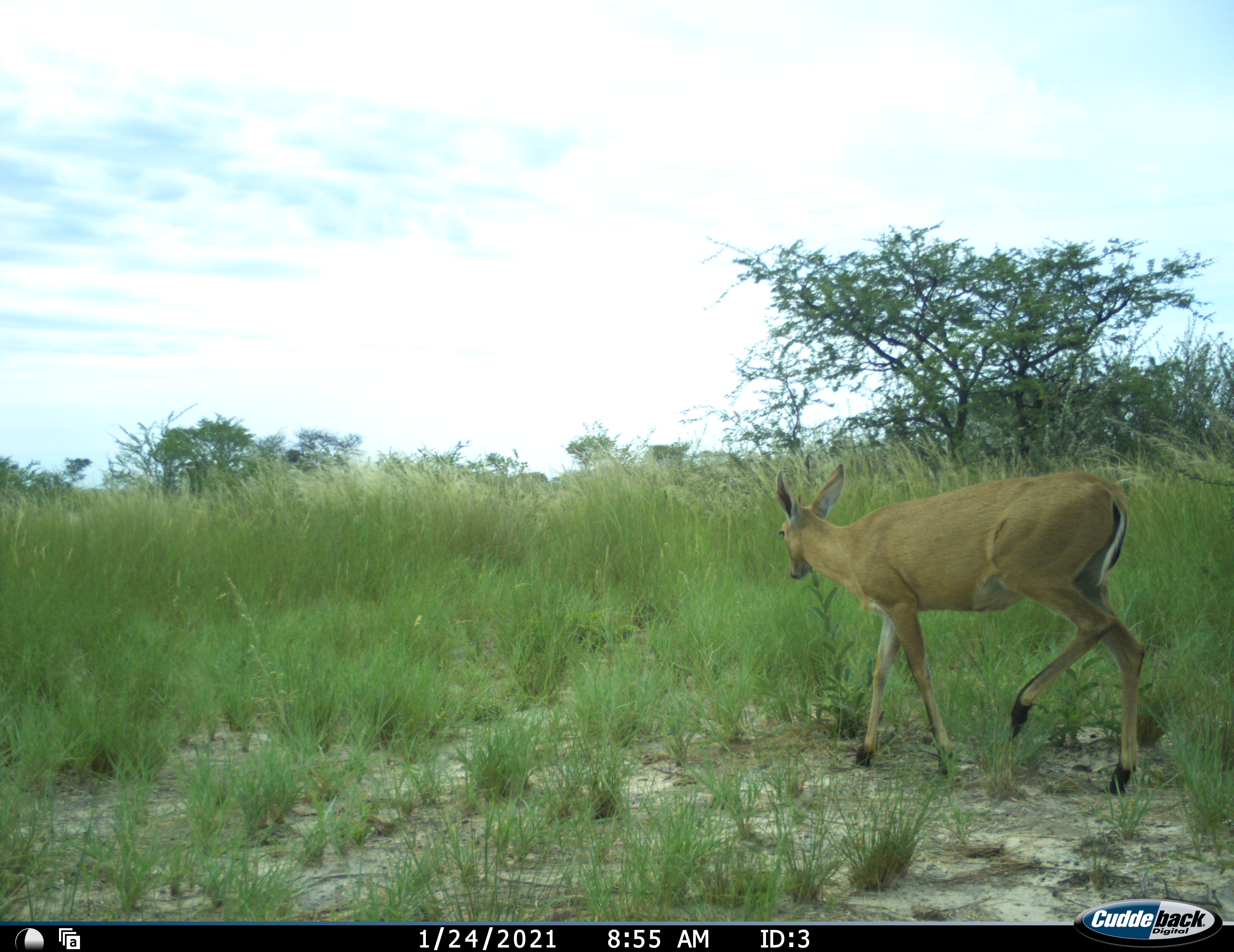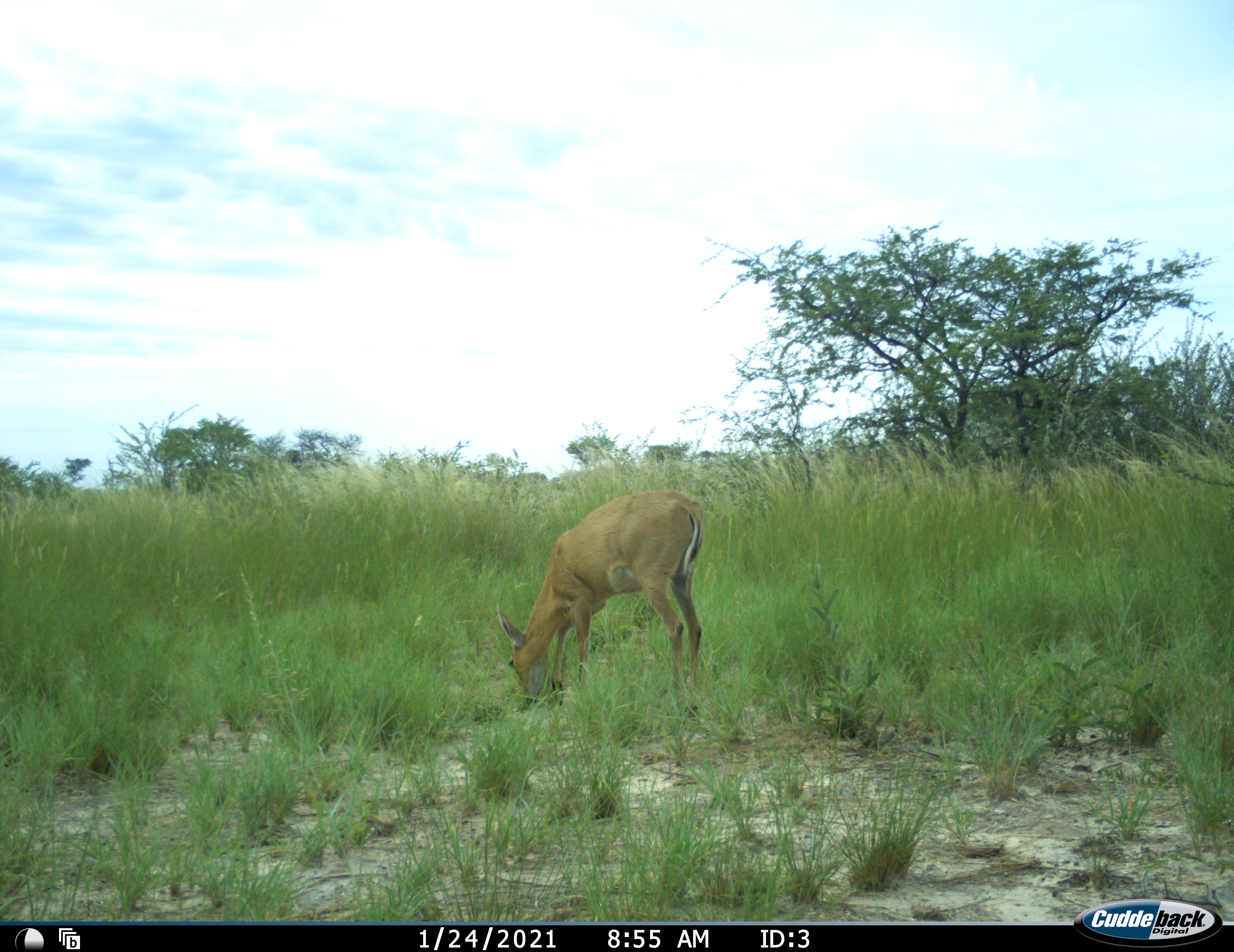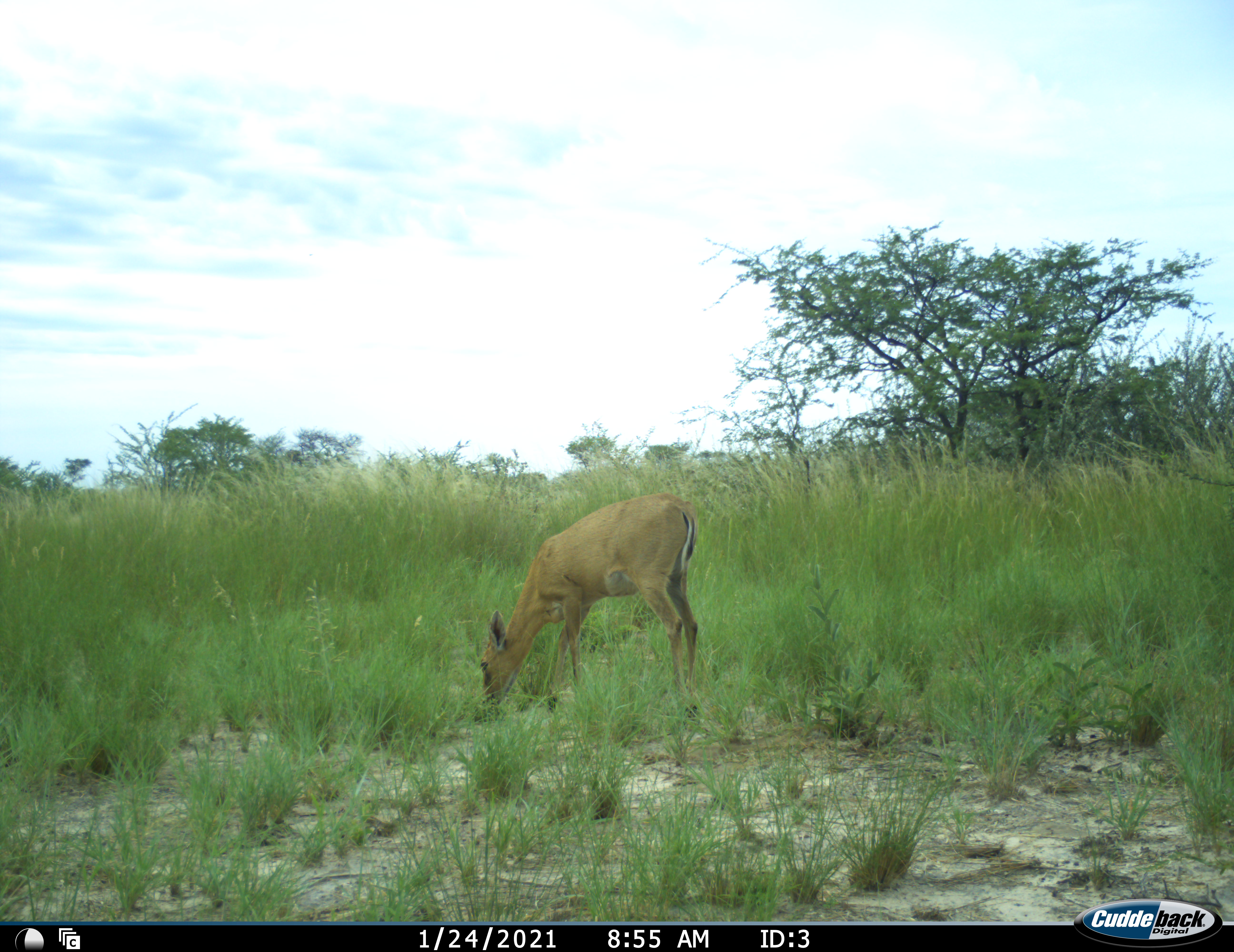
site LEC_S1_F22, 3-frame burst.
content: unidentified animal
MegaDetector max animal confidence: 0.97